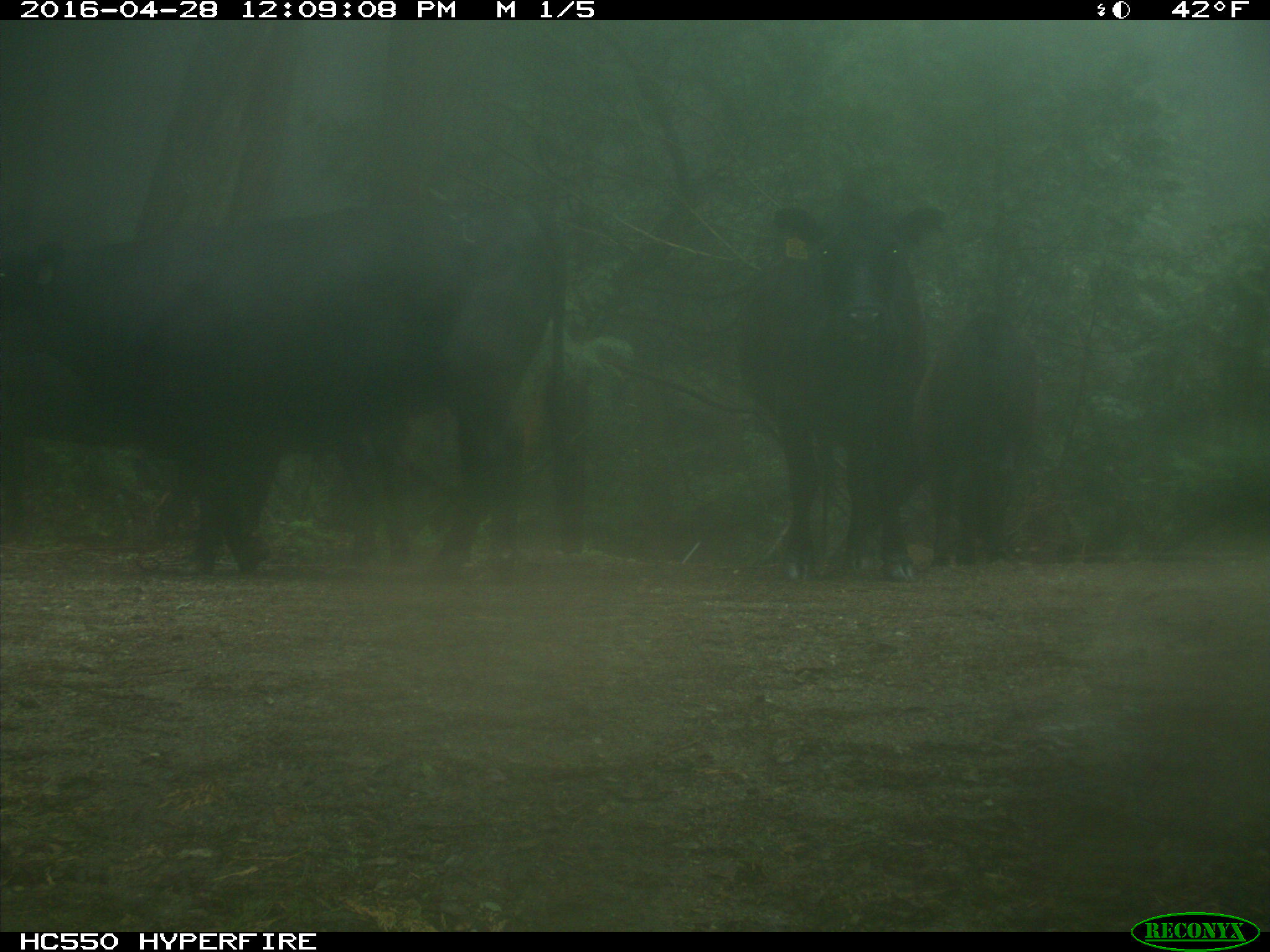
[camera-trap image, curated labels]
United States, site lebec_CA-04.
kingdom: Animalia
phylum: Chordata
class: Mammalia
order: Artiodactyla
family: Bovidae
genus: Bos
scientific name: Bos taurus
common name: domestic cow